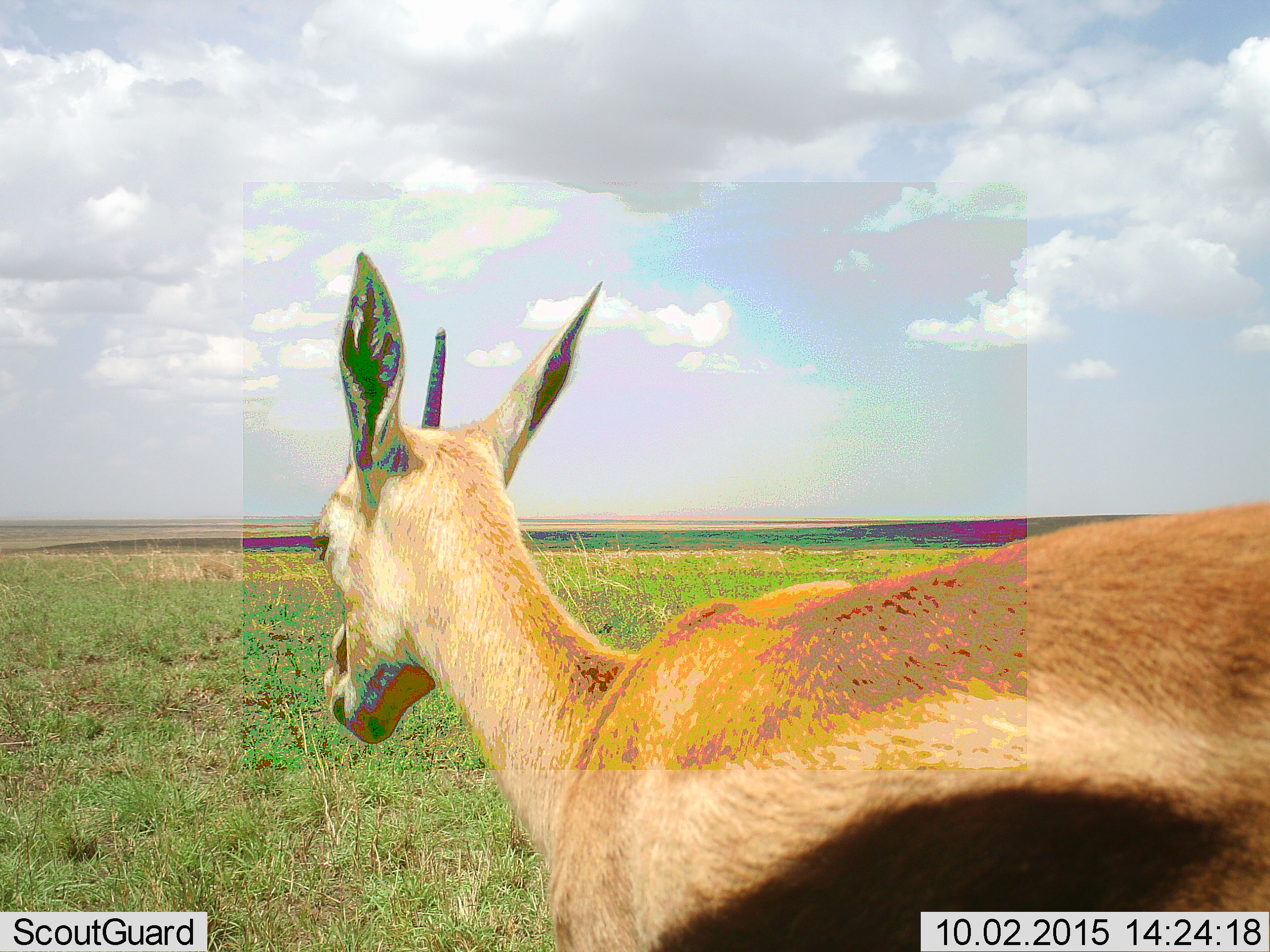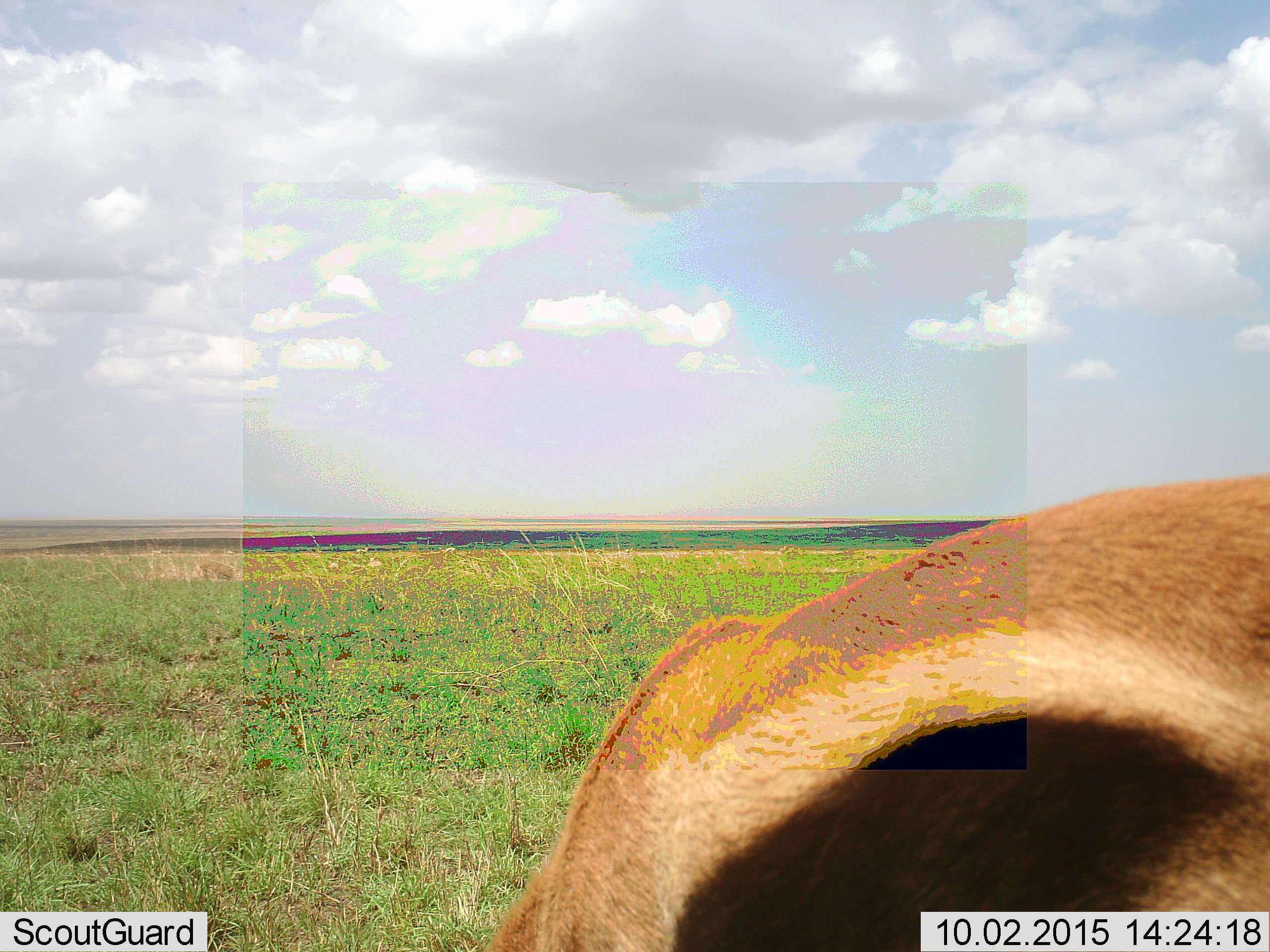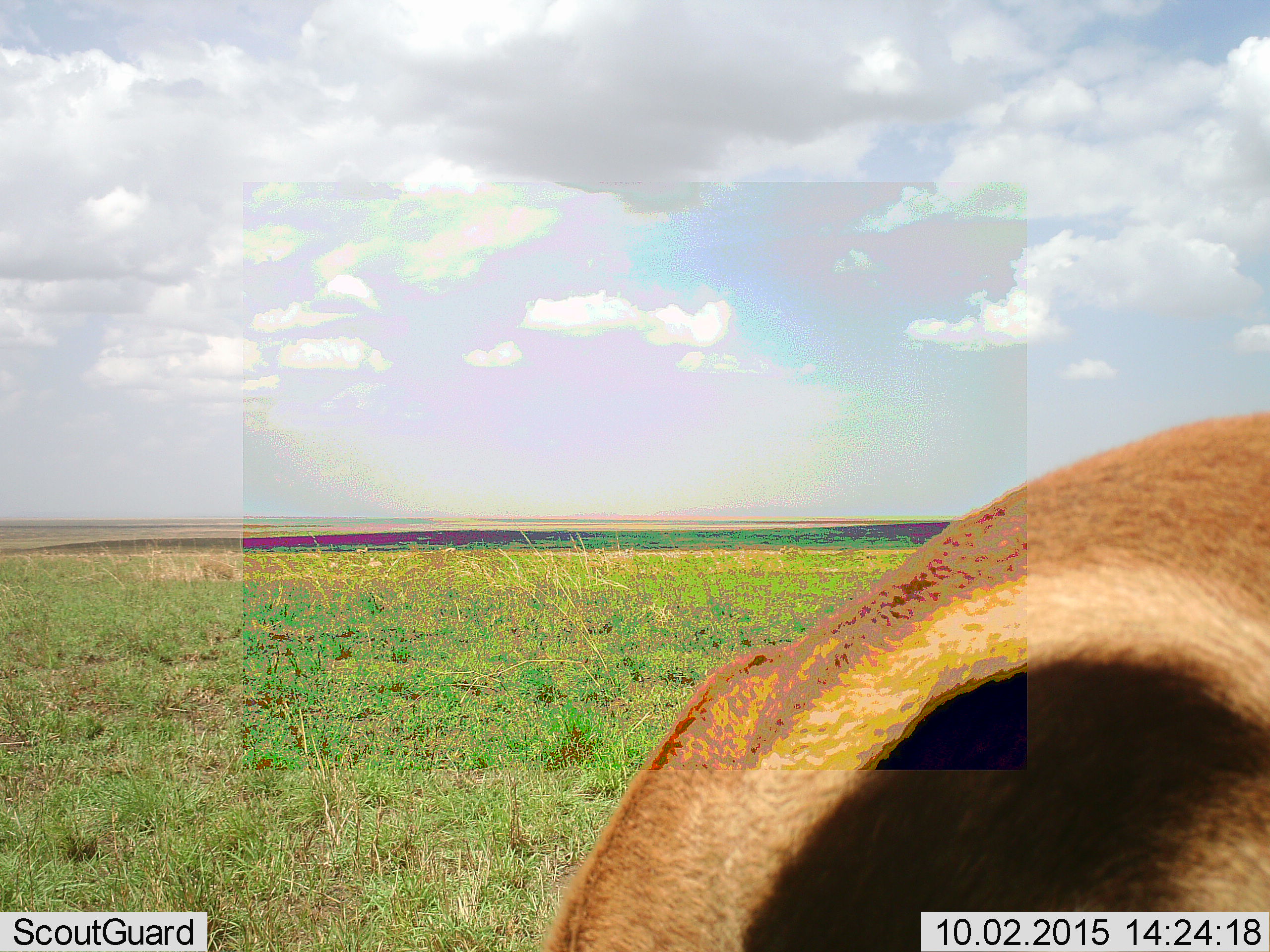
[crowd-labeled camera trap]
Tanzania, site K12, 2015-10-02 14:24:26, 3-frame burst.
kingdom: Animalia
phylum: Chordata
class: Mammalia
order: Artiodactyla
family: Bovidae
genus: Eudorcas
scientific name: Eudorcas thomsonii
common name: thomson's gazelle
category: gazellethomsons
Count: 1.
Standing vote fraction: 78%.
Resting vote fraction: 11%.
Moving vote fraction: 0%.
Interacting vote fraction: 0%.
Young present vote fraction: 0%.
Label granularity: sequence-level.